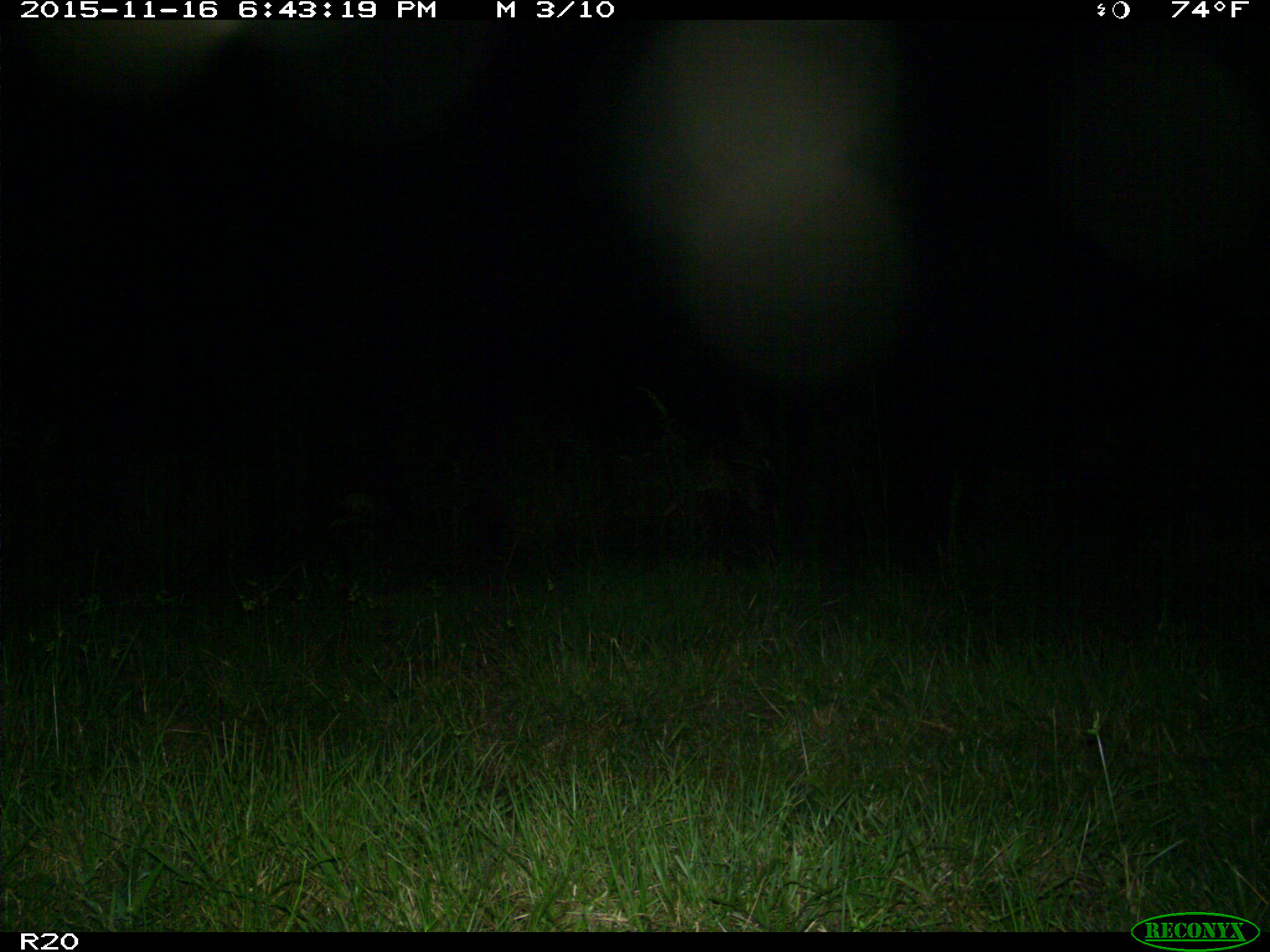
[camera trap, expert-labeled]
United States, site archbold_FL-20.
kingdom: Animalia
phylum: Chordata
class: Mammalia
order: Artiodactyla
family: Cervidae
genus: Odocoileus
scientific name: Odocoileus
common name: deer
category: unidentified deer